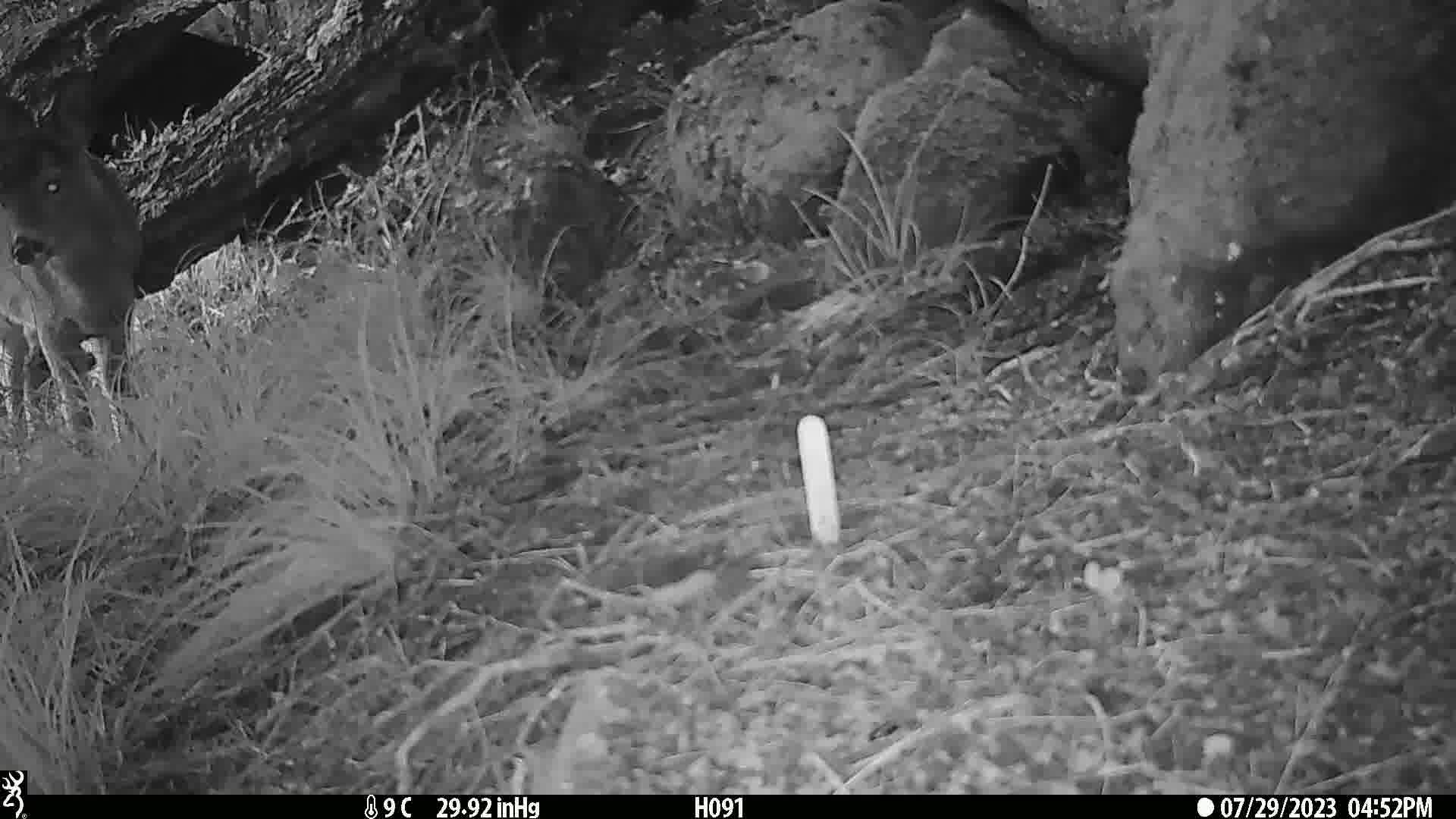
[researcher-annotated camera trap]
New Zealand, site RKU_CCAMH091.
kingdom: Animalia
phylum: Chordata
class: Mammalia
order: Artiodactyla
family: Cervidae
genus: Odocoileus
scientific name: Odocoileus virginianus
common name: white-tailed deer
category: white tailed deer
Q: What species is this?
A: White tailed deer (white-tailed deer) (Odocoileus virginianus).